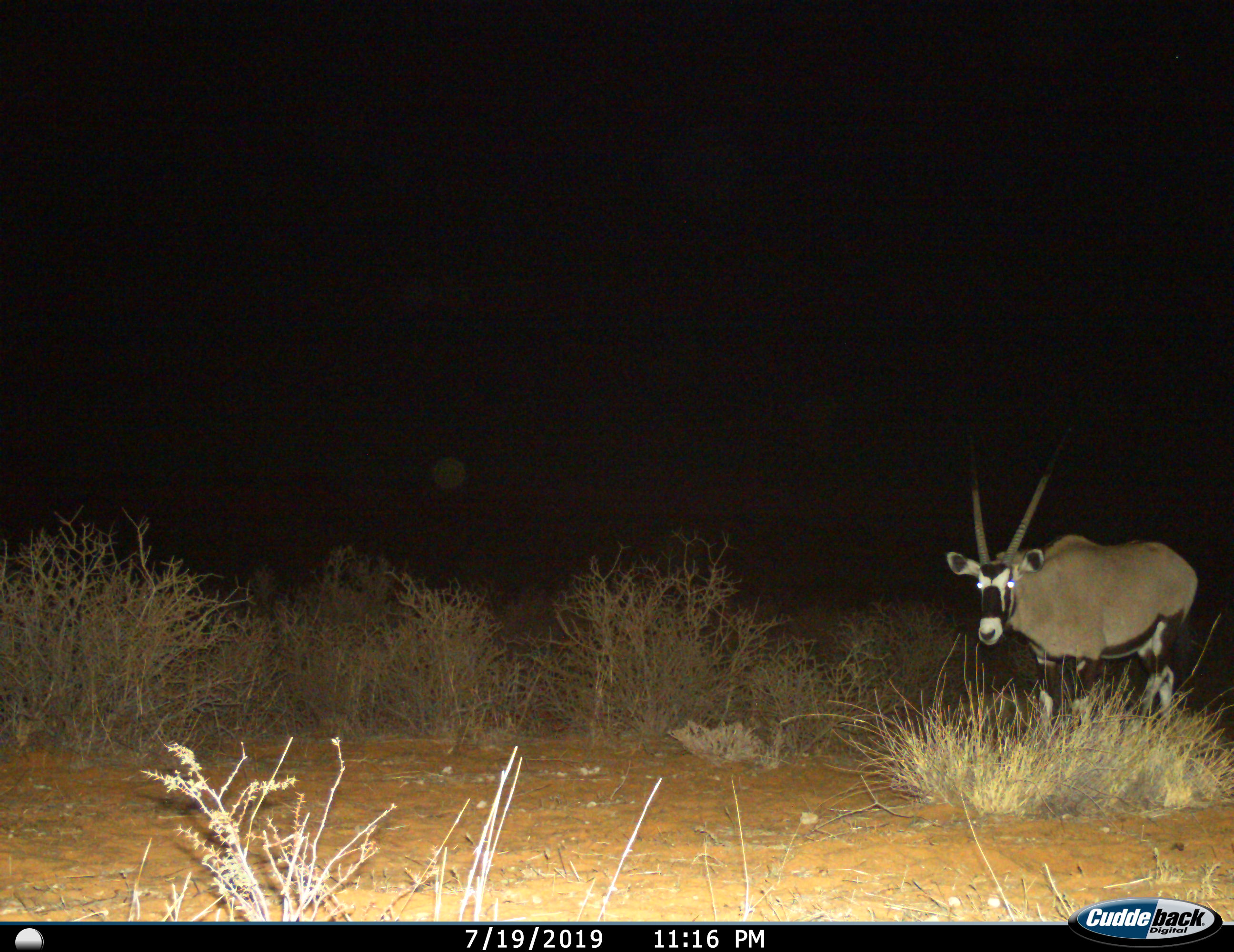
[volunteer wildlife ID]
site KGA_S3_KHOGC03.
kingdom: Animalia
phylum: Chordata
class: Mammalia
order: Artiodactyla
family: Bovidae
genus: Oryx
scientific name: Oryx gazella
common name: gemsbok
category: oryx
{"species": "oryx (gemsbok) (Oryx gazella)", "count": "1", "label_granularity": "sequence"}